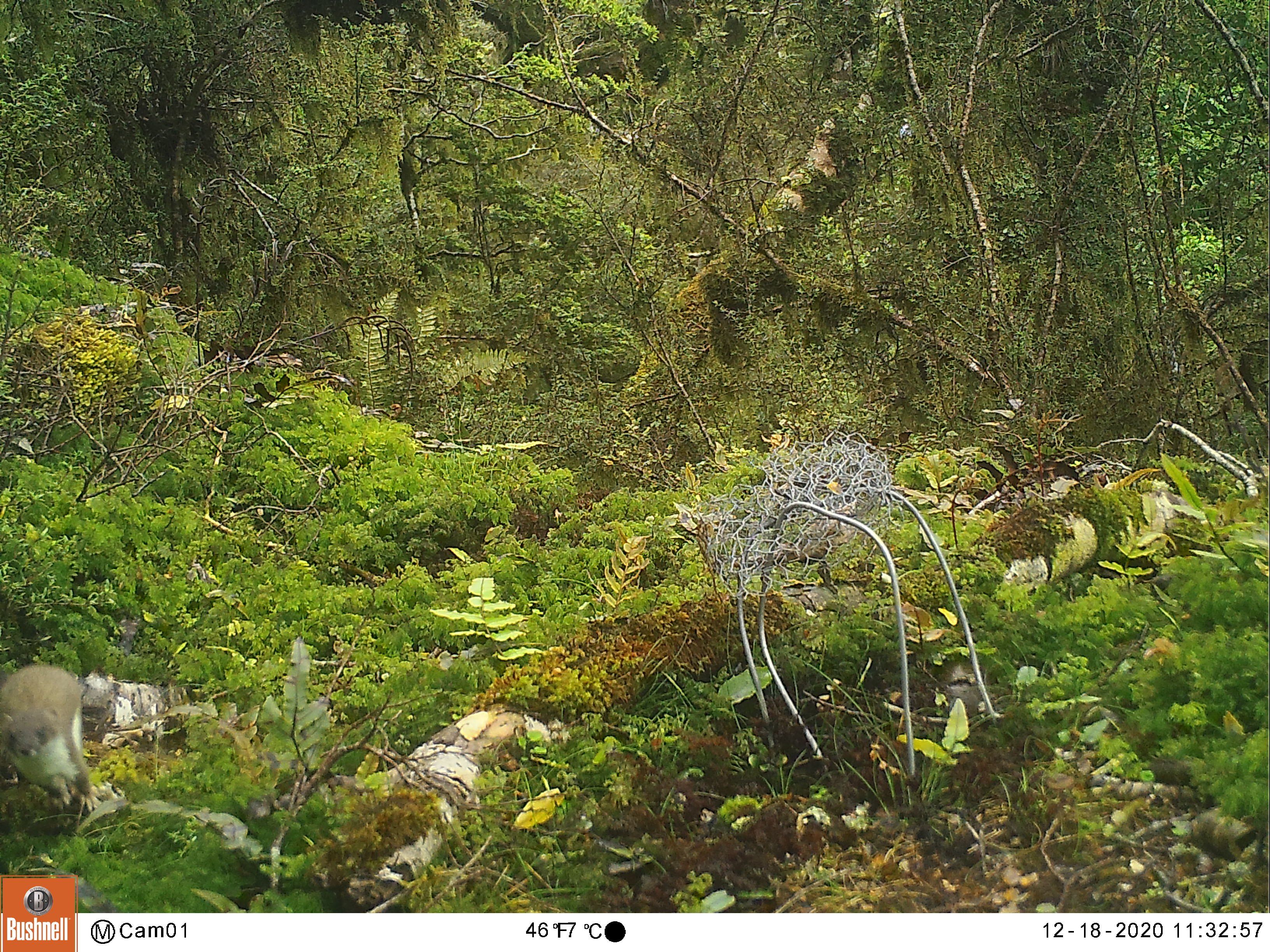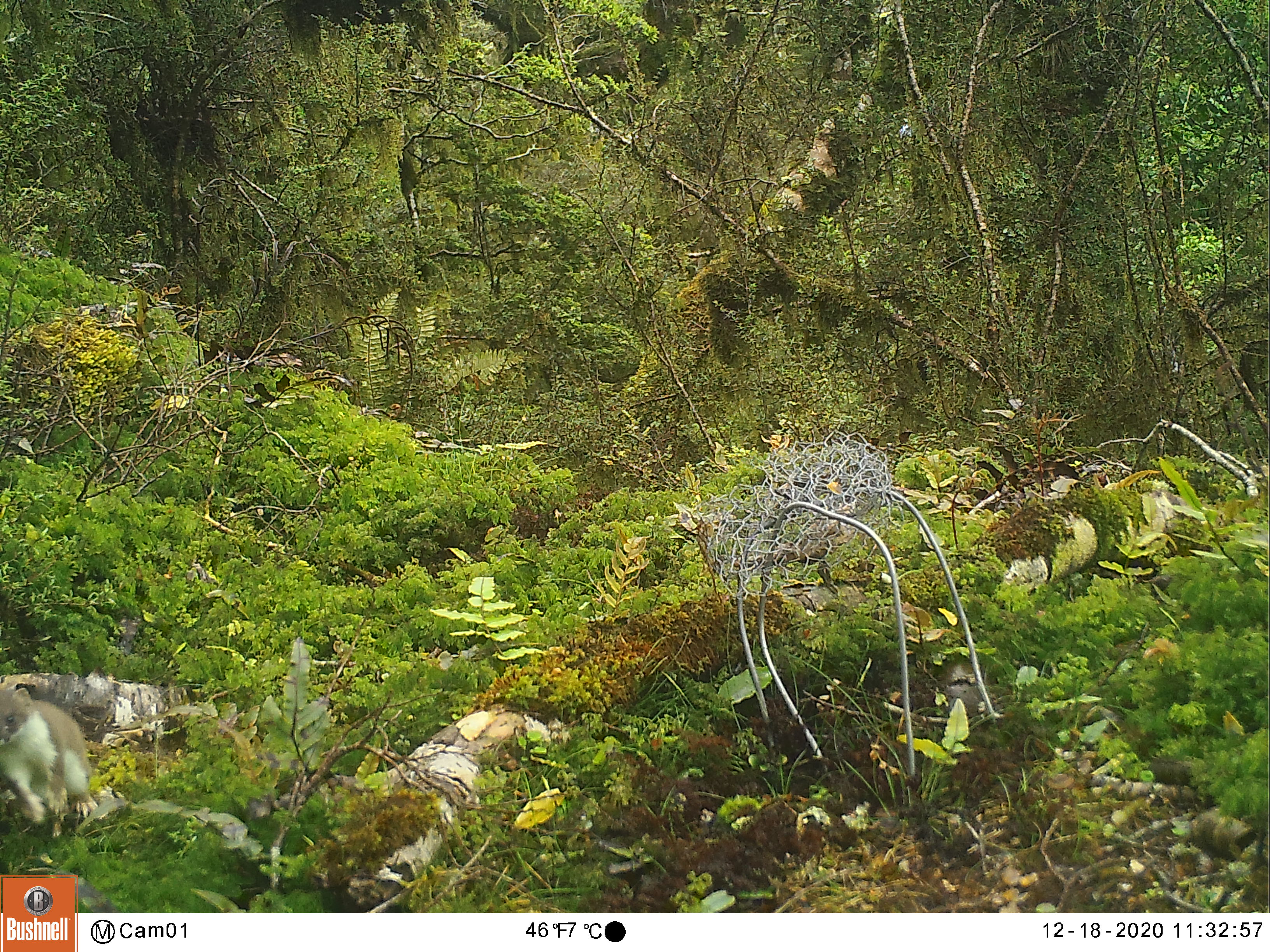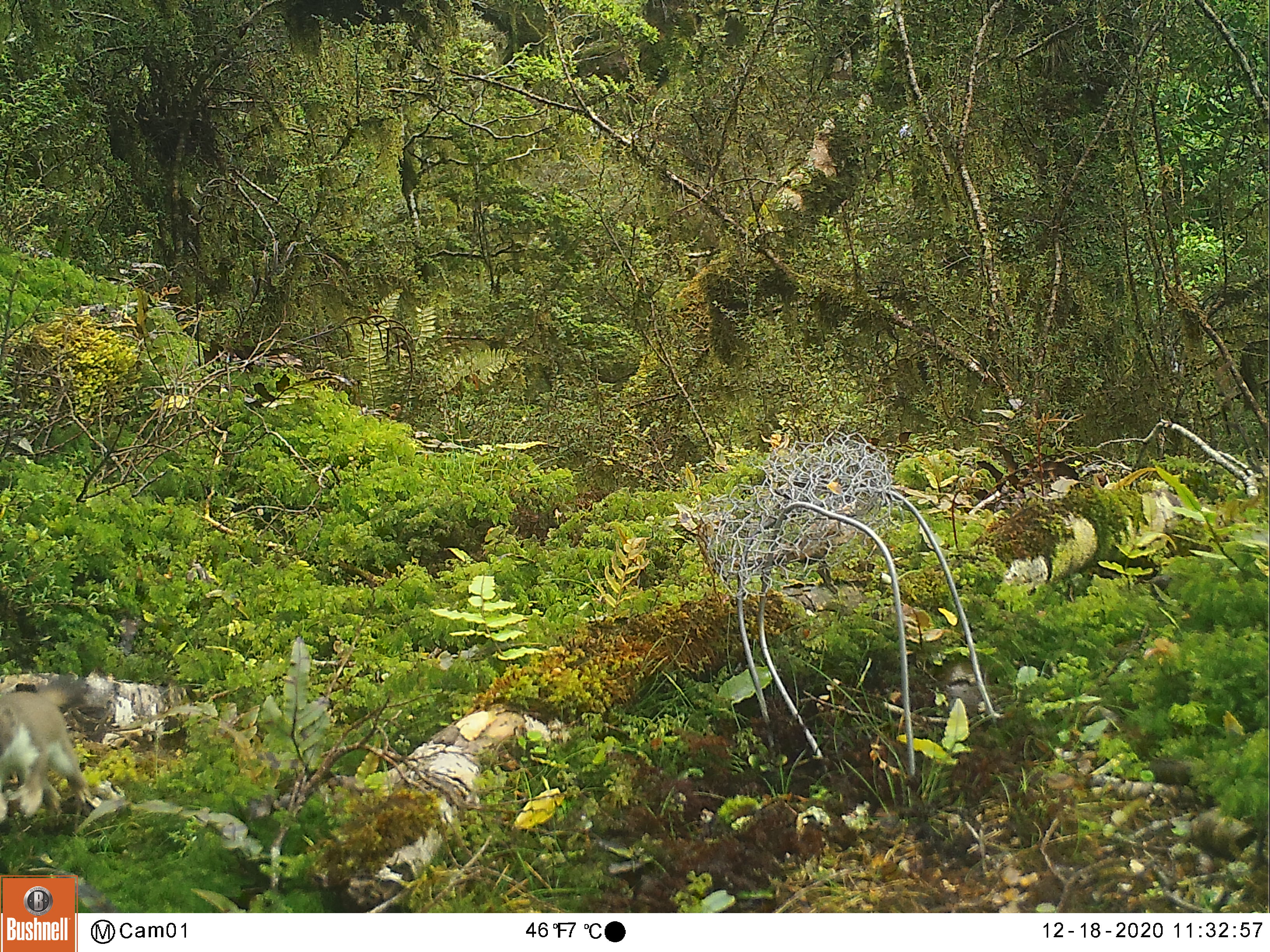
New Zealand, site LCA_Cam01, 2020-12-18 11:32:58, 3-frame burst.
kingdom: Animalia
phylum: Chordata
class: Mammalia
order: Carnivora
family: Mustelidae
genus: Mustela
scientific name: Mustela erminea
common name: stoat